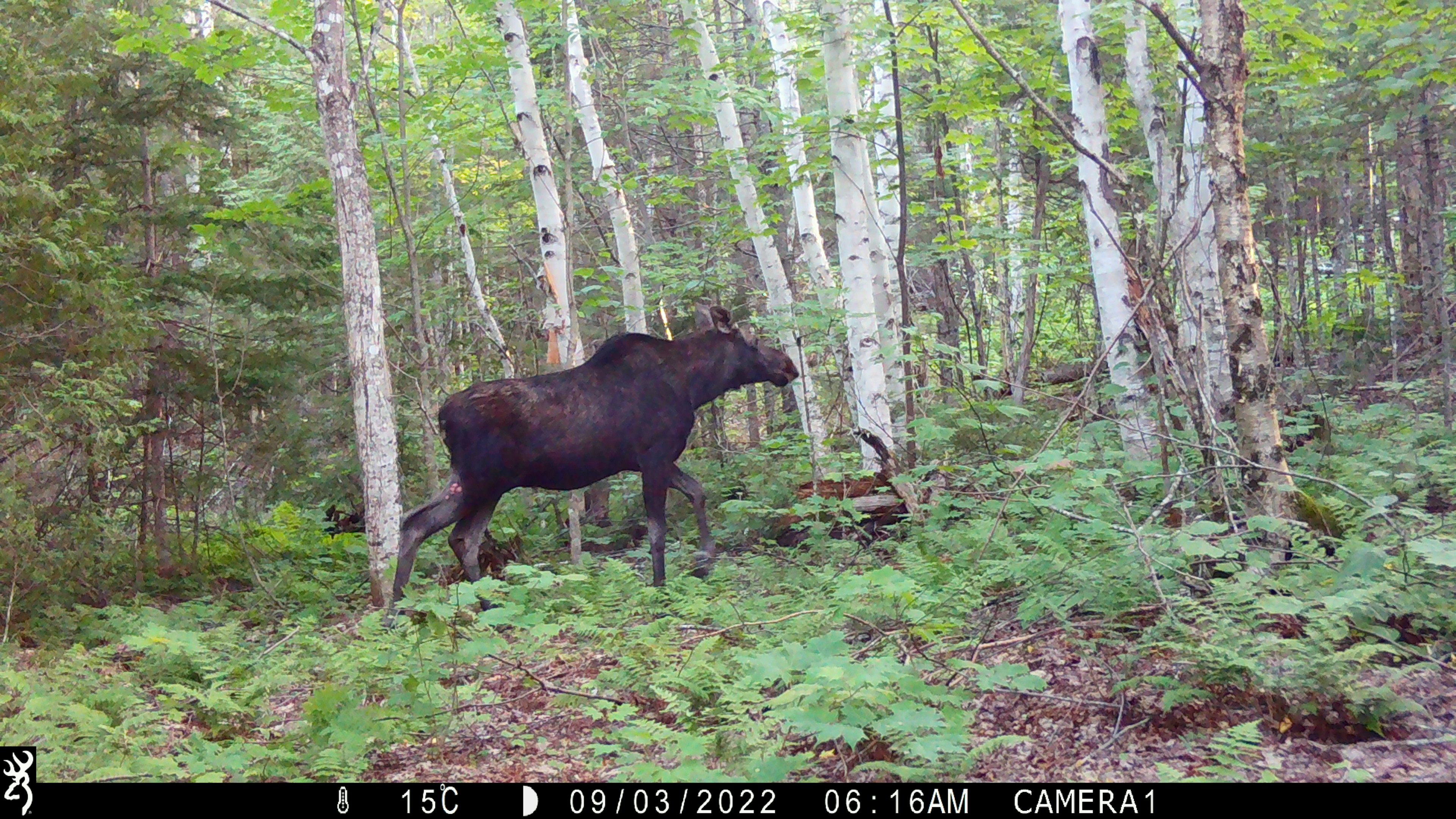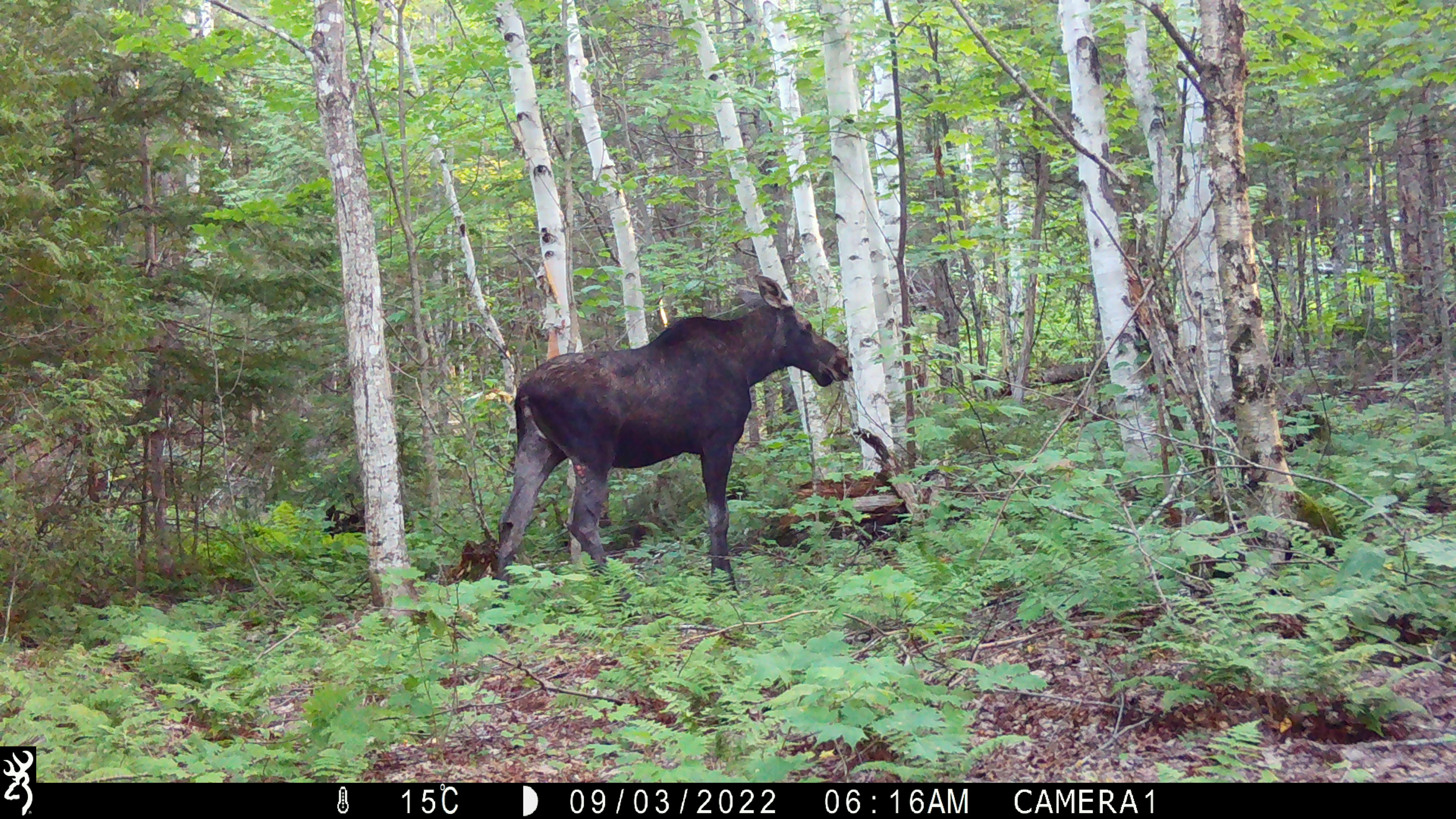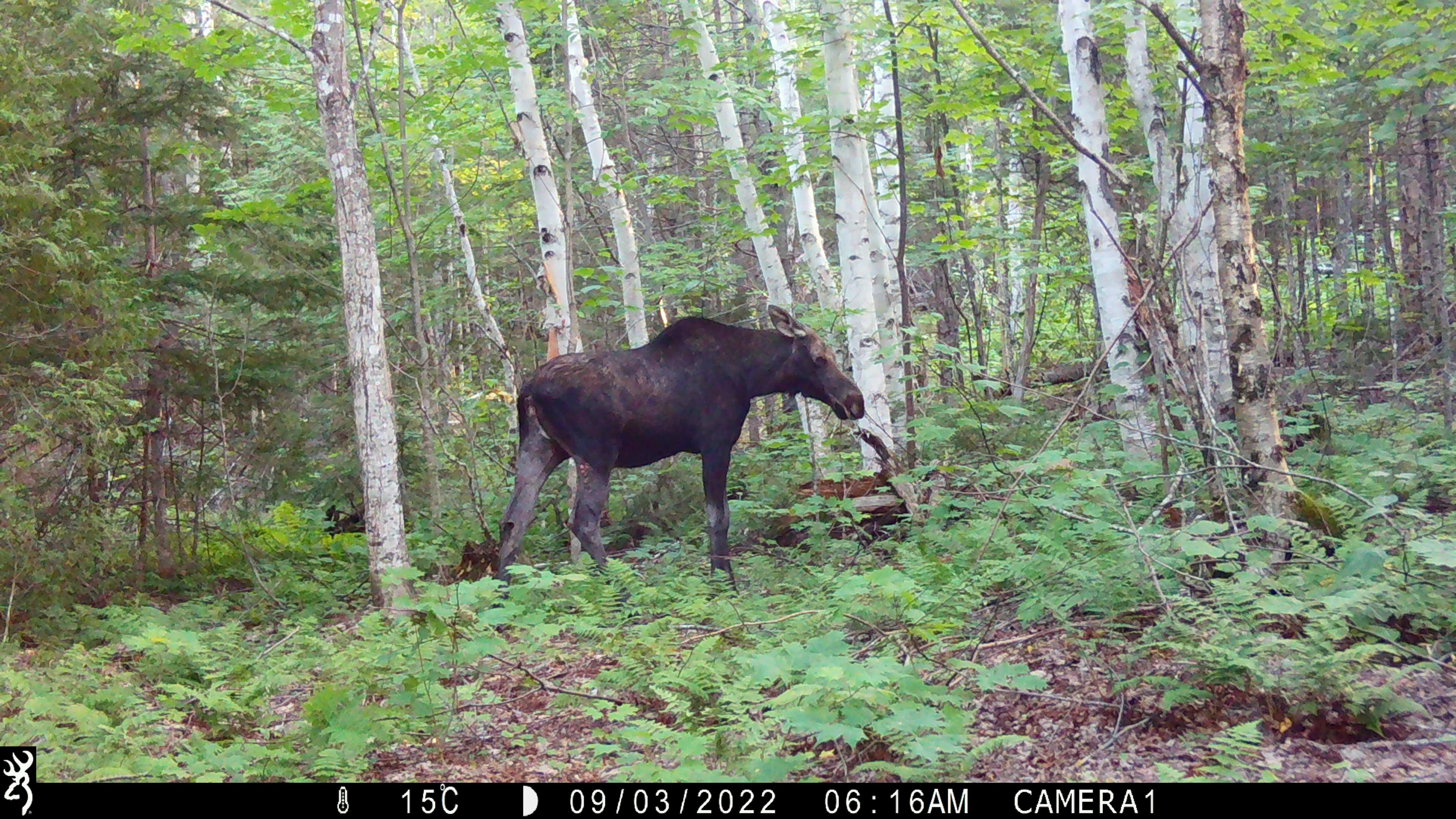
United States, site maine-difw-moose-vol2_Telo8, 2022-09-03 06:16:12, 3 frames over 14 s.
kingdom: Animalia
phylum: Chordata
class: Mammalia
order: Artiodactyla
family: Cervidae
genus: Alces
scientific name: Alces alces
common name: moose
Moose (Alces alces).